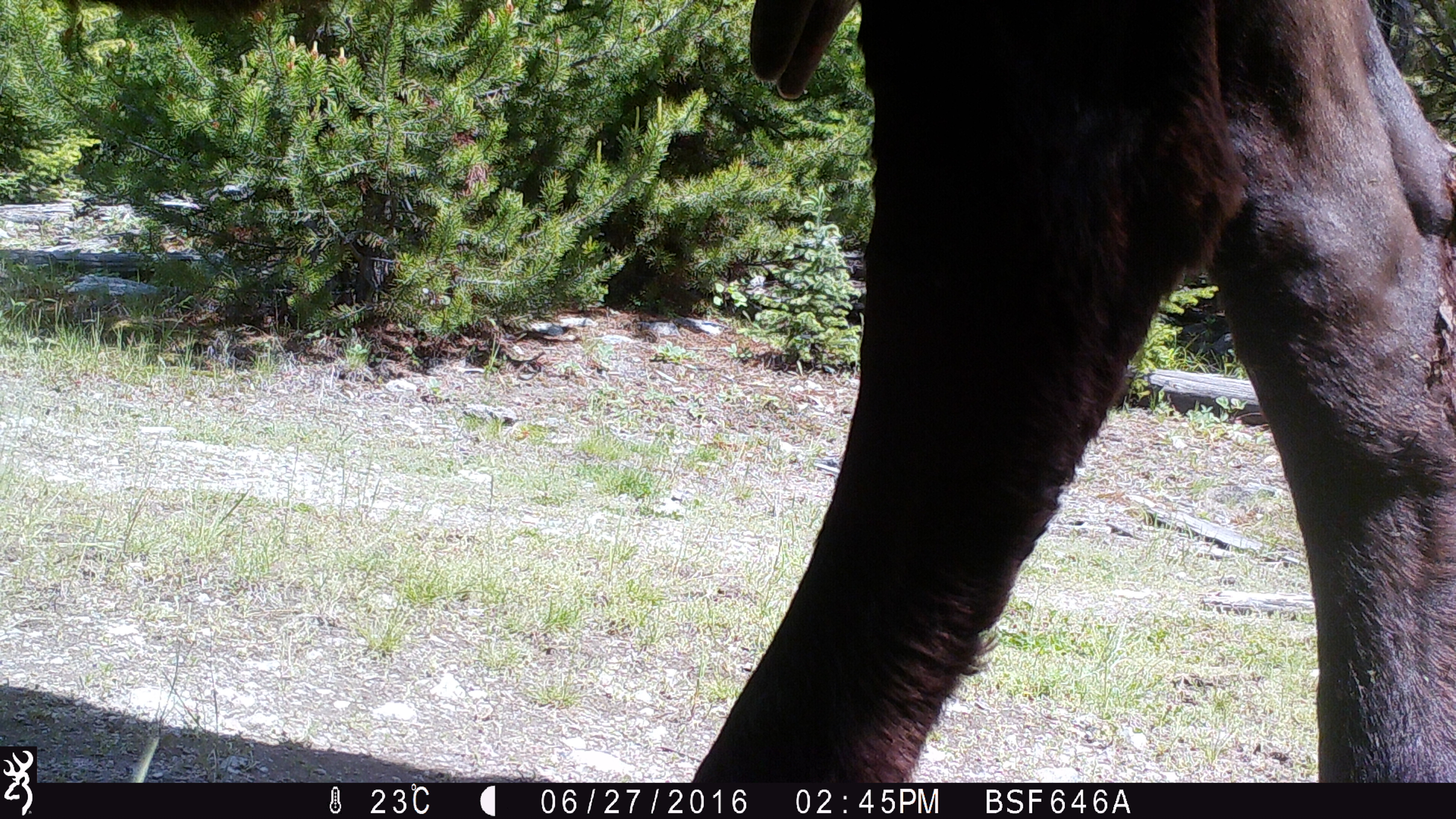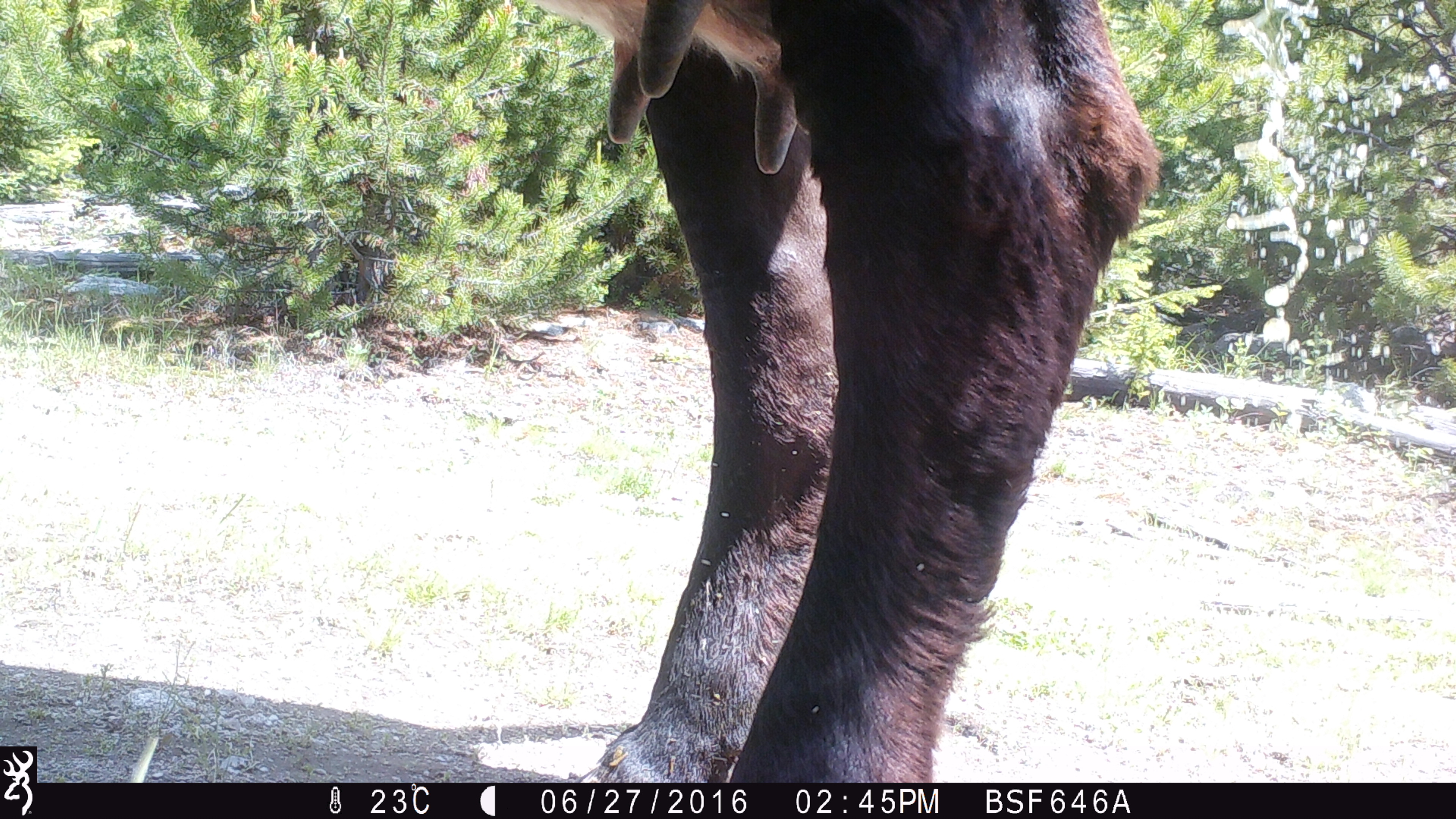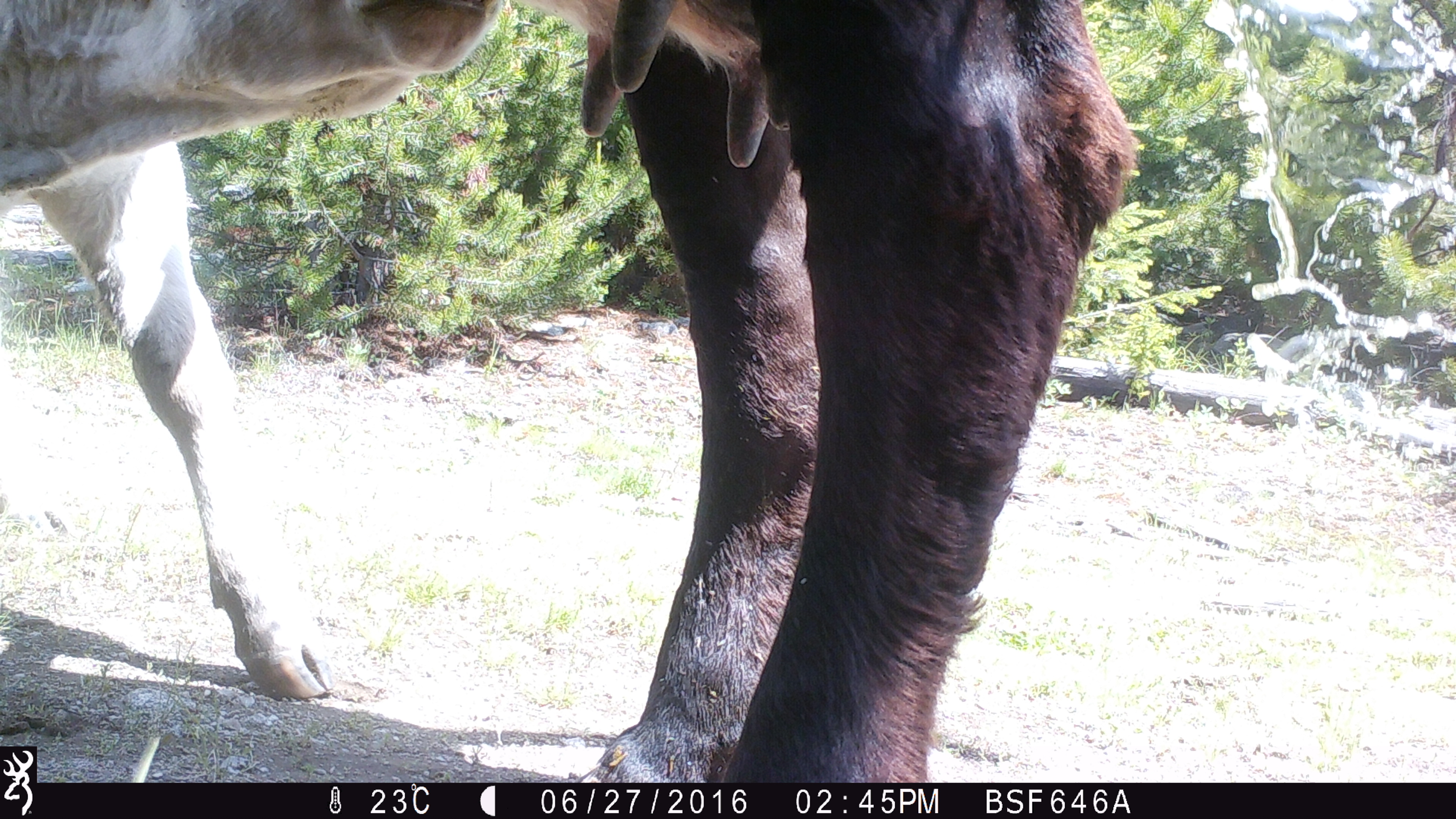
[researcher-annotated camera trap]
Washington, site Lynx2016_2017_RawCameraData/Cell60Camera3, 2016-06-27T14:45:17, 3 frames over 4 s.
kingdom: Animalia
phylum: Chordata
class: Mammalia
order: Artiodactyla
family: Bovidae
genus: Bos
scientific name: Bos taurus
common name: domestic cattle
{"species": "domestic cattle (Bos taurus)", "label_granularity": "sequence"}